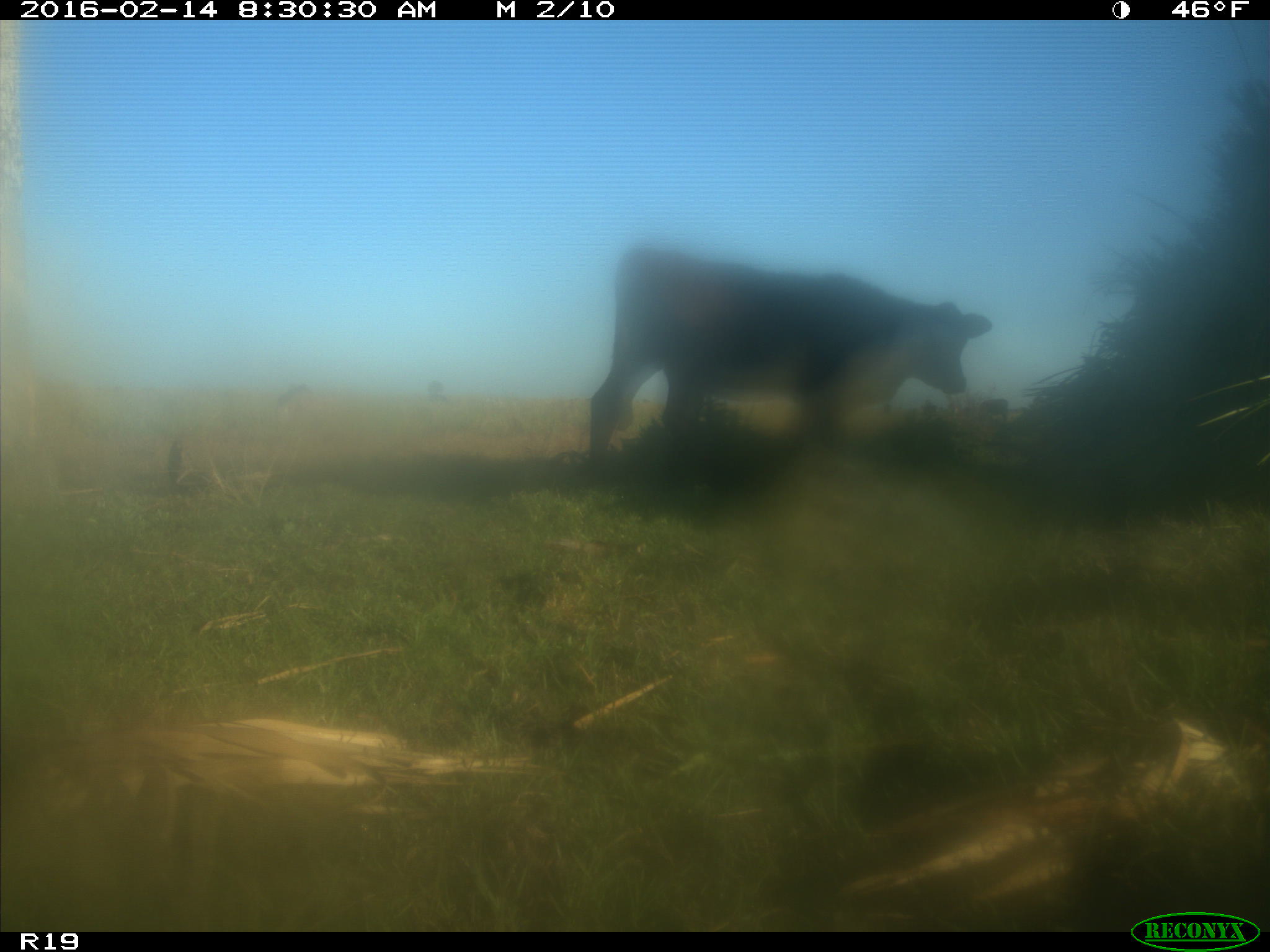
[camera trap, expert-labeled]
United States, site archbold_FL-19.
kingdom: Animalia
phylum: Chordata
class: Mammalia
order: Artiodactyla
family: Bovidae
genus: Bos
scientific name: Bos taurus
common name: domestic cow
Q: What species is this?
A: Bos taurus (domestic cow).